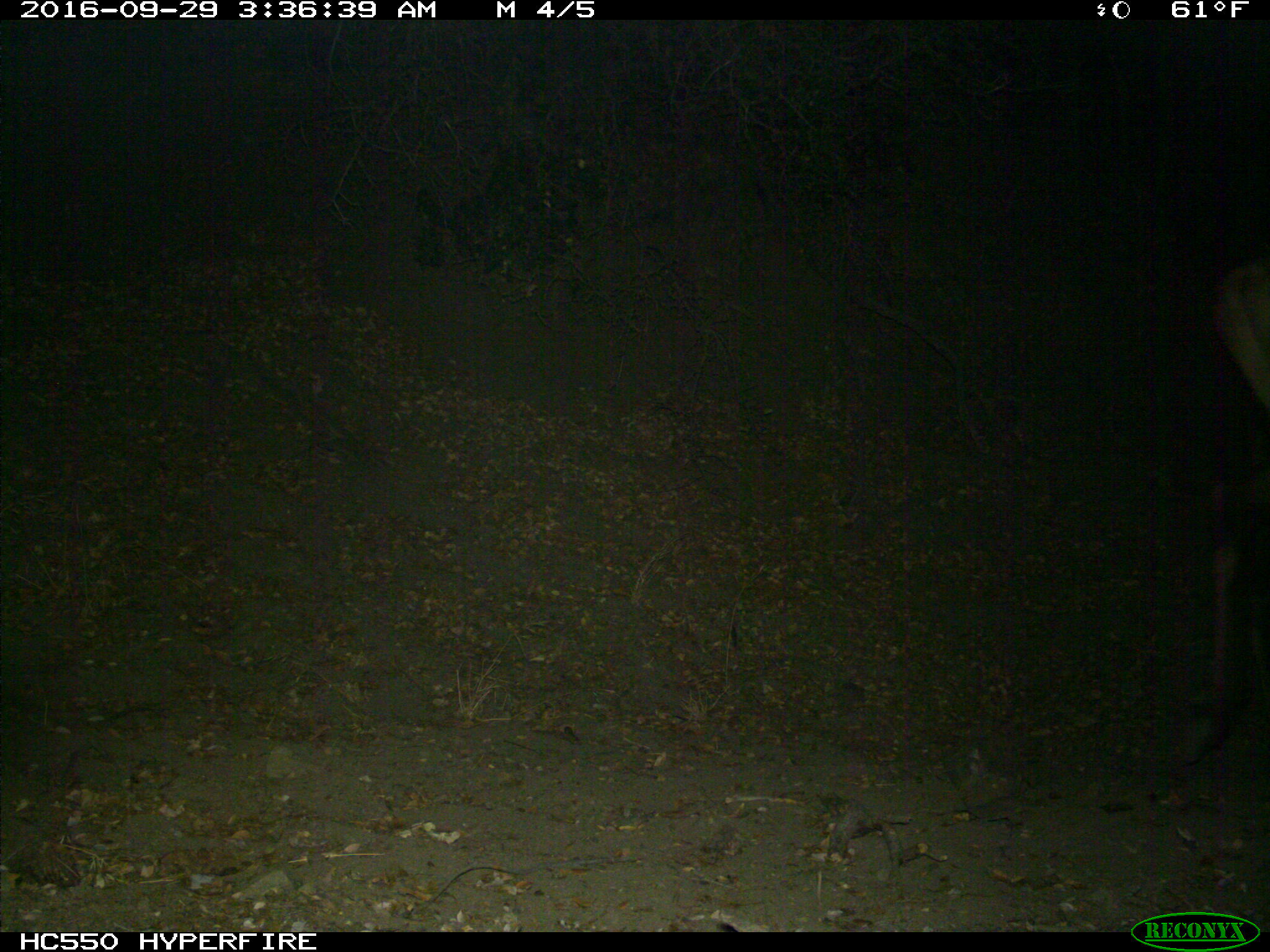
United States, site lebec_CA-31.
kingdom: Animalia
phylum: Chordata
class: Mammalia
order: Artiodactyla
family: Cervidae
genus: Cervus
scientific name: Cervus canadensis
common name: elk